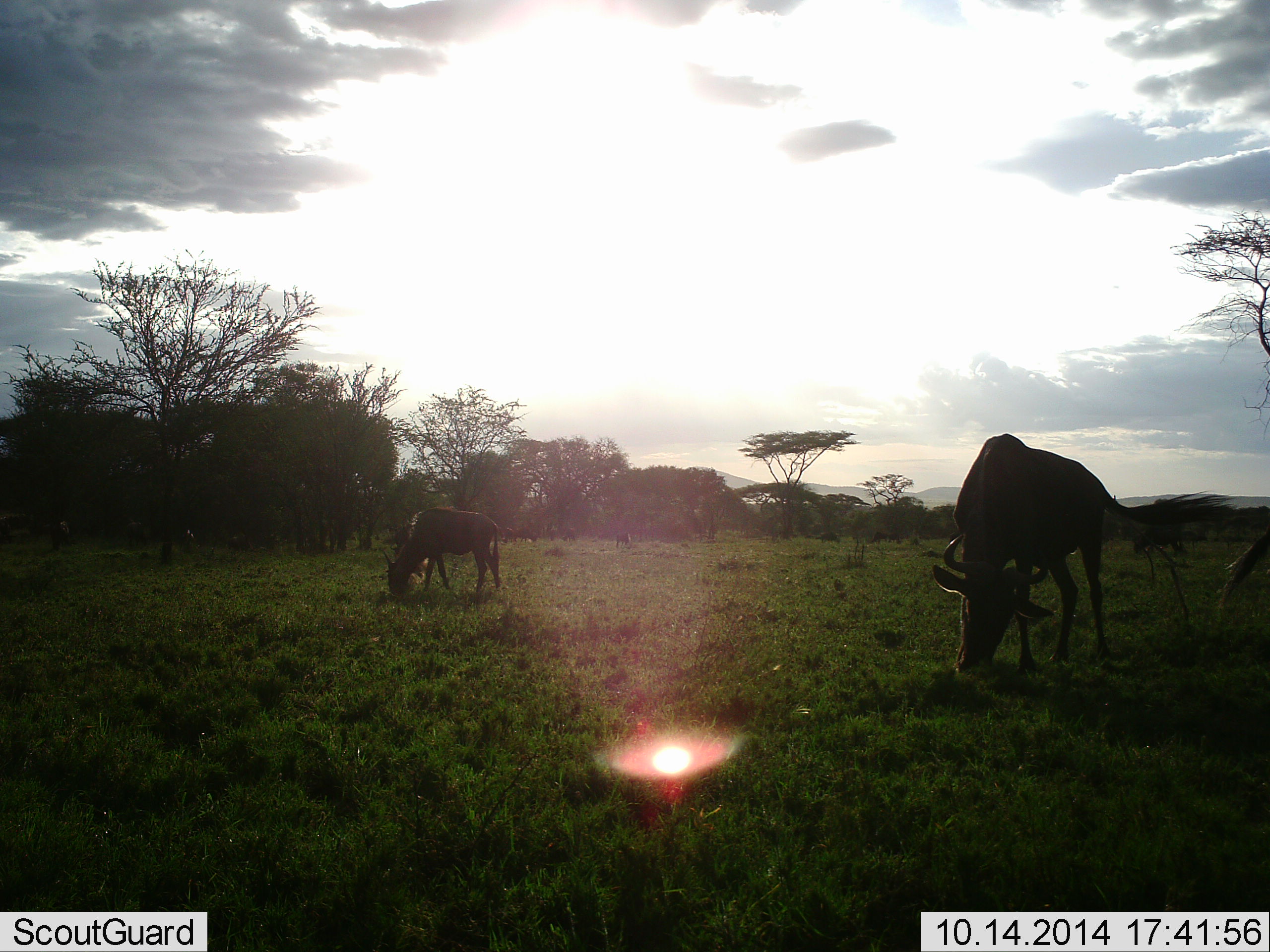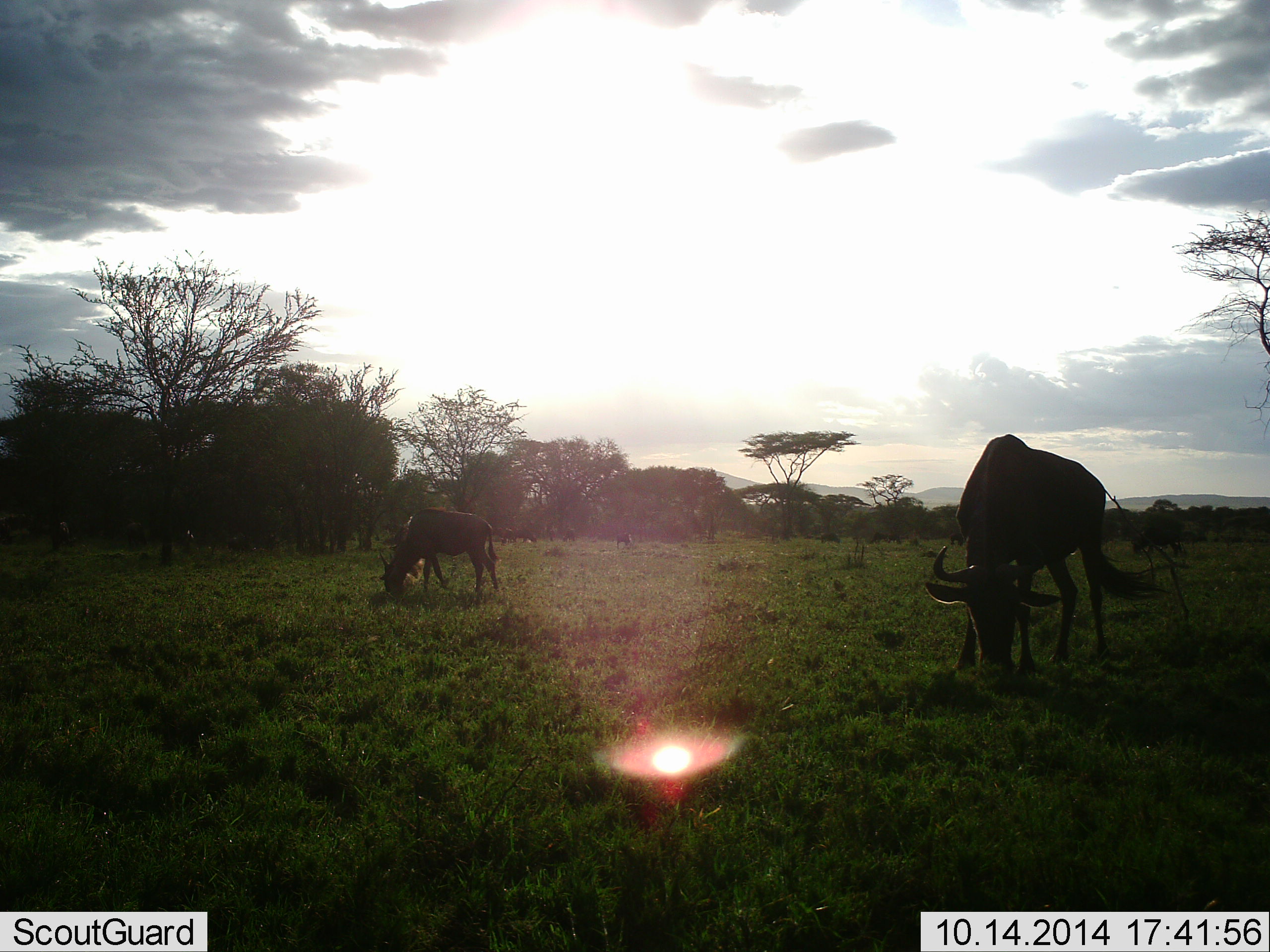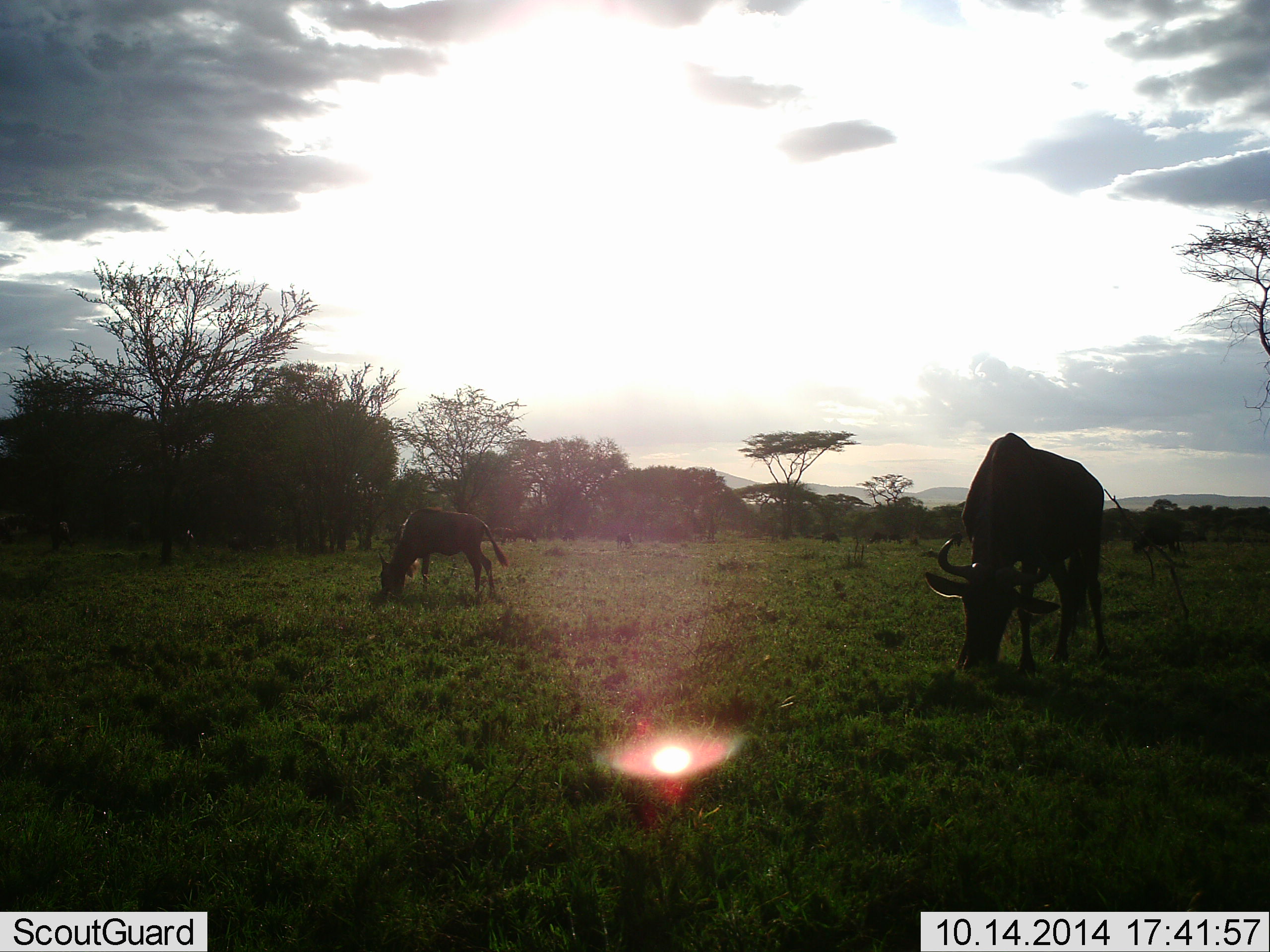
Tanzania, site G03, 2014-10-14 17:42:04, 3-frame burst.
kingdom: Animalia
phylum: Chordata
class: Mammalia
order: Artiodactyla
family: Bovidae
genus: Connochaetes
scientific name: Connochaetes taurinus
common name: blue wildebeest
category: wildebeest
Wildebeest (blue wildebeest) (Connochaetes taurinus), count 3. Behavior (volunteer vote fractions): standing 10%, resting 0%, moving 30%, interacting 0%. Young present (vote fraction): 0%. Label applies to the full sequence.